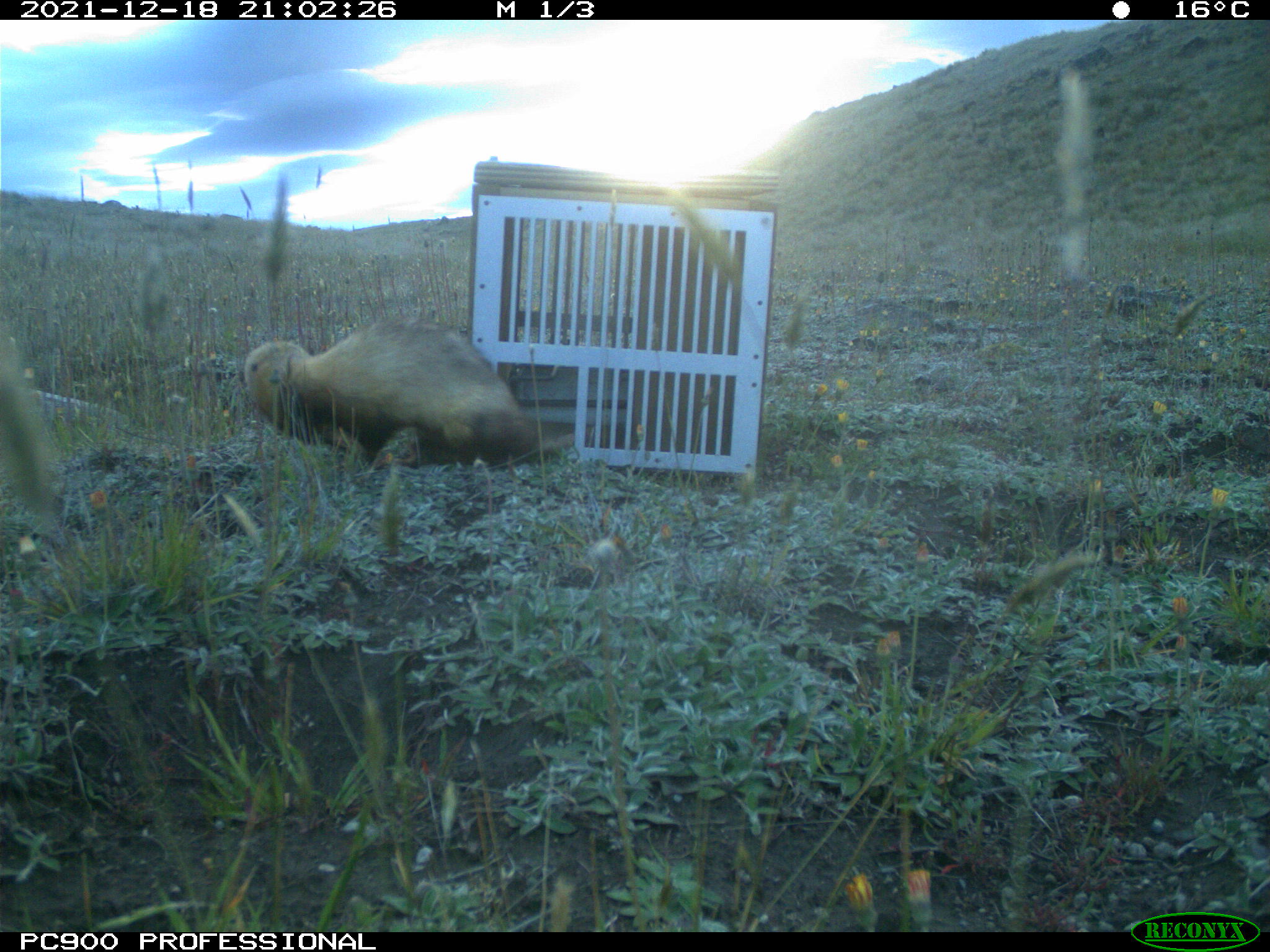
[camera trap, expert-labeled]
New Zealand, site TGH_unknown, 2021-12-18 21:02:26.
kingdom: Animalia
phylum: Chordata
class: Mammalia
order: Carnivora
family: Mustelidae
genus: Mustela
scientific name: Mustela furo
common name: ferret